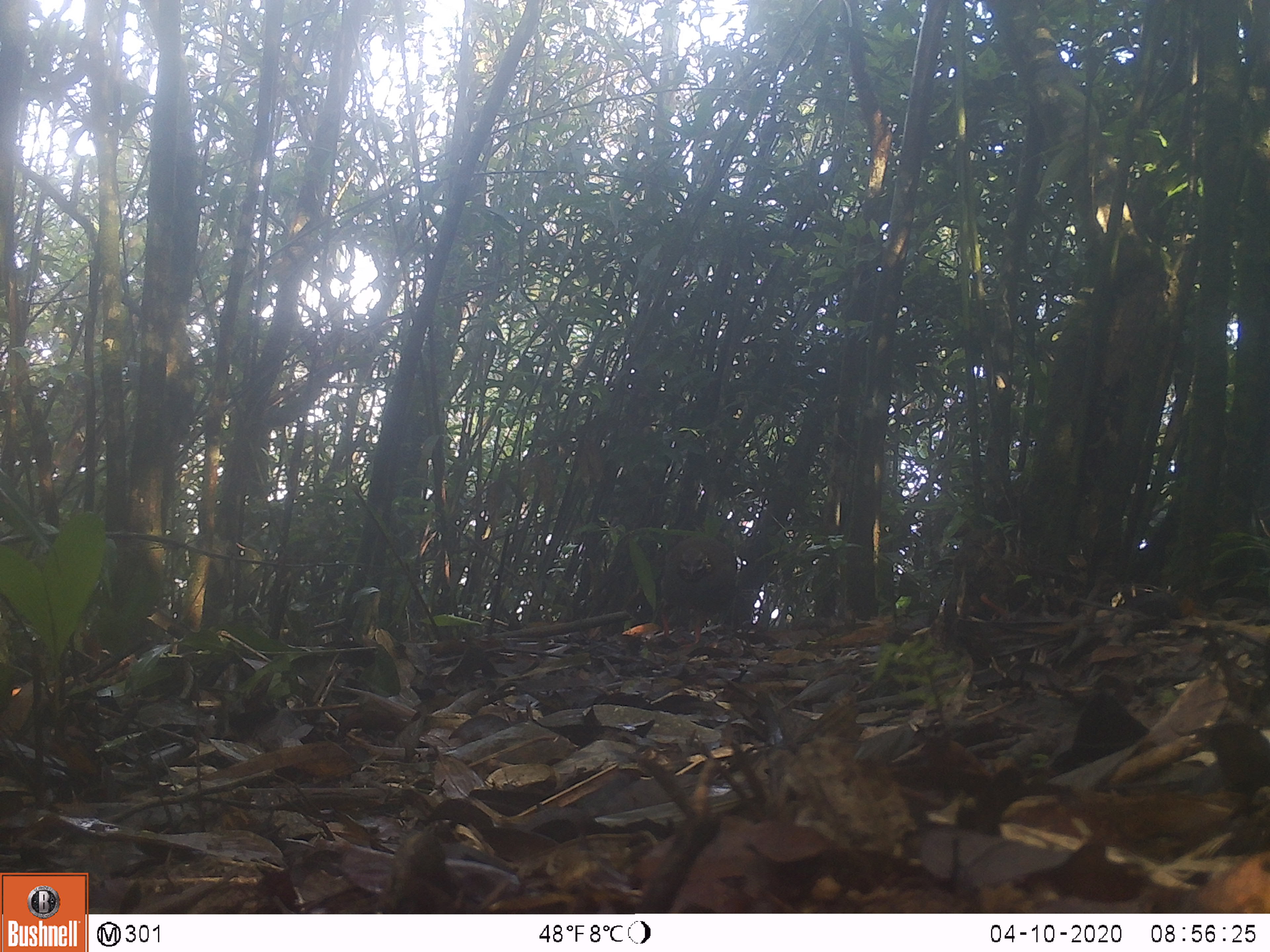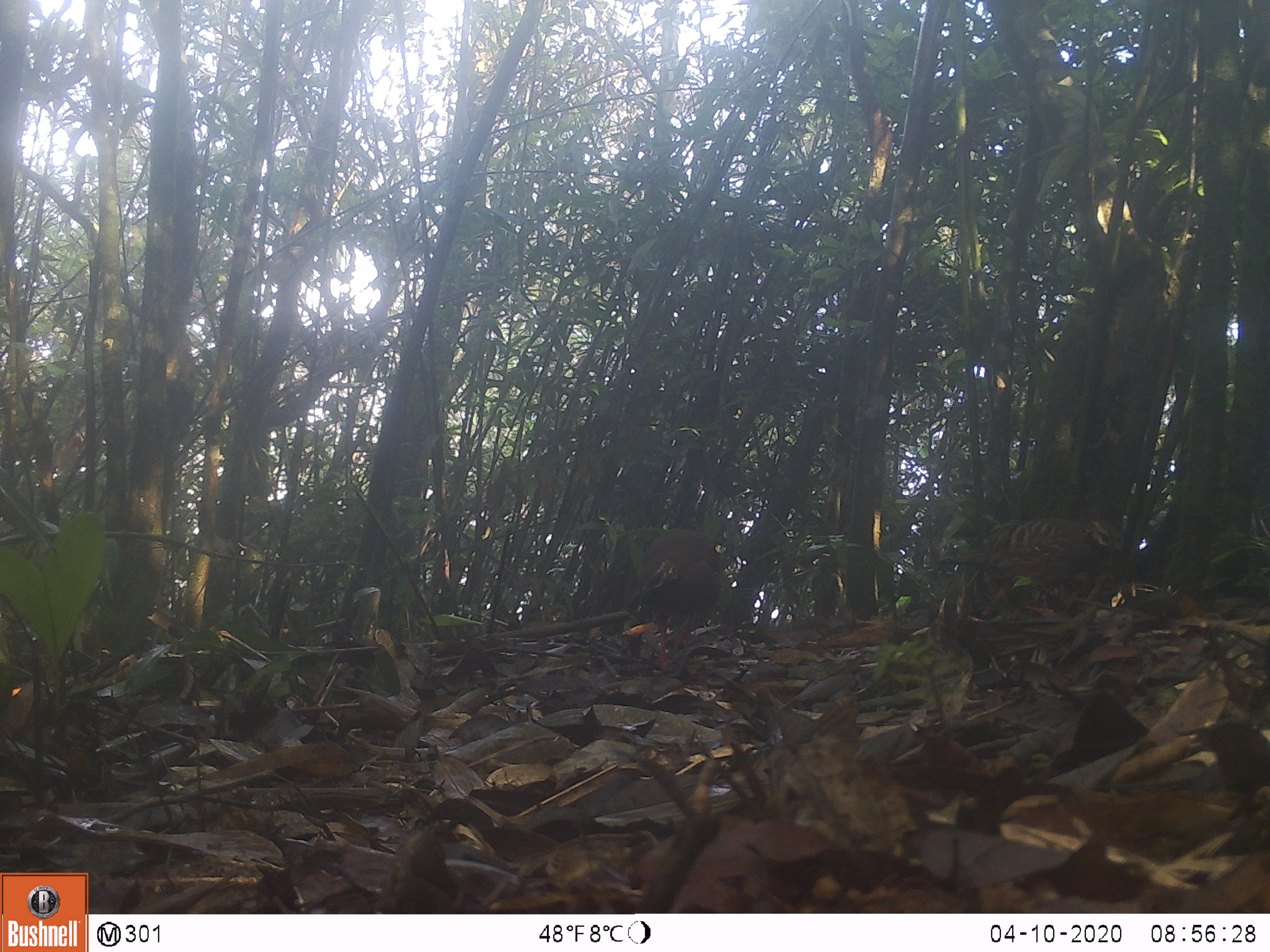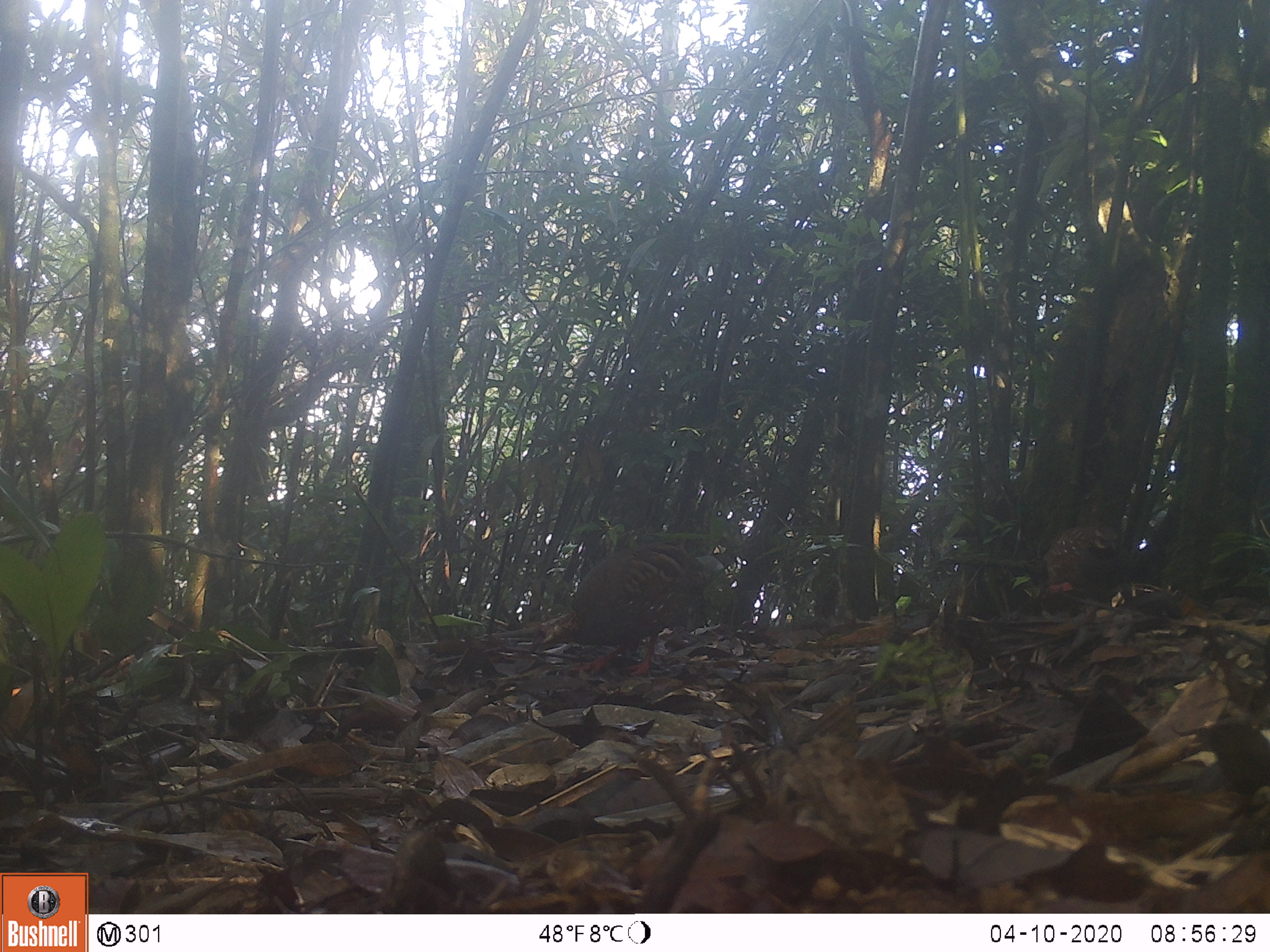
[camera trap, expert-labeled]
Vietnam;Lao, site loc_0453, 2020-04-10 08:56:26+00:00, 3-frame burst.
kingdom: Animalia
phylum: Chordata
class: Aves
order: Galliformes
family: Phasianidae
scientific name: Phasianidae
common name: partridge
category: unidentified partridge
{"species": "unidentified partridge (partridge) (Phasianidae)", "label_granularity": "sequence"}